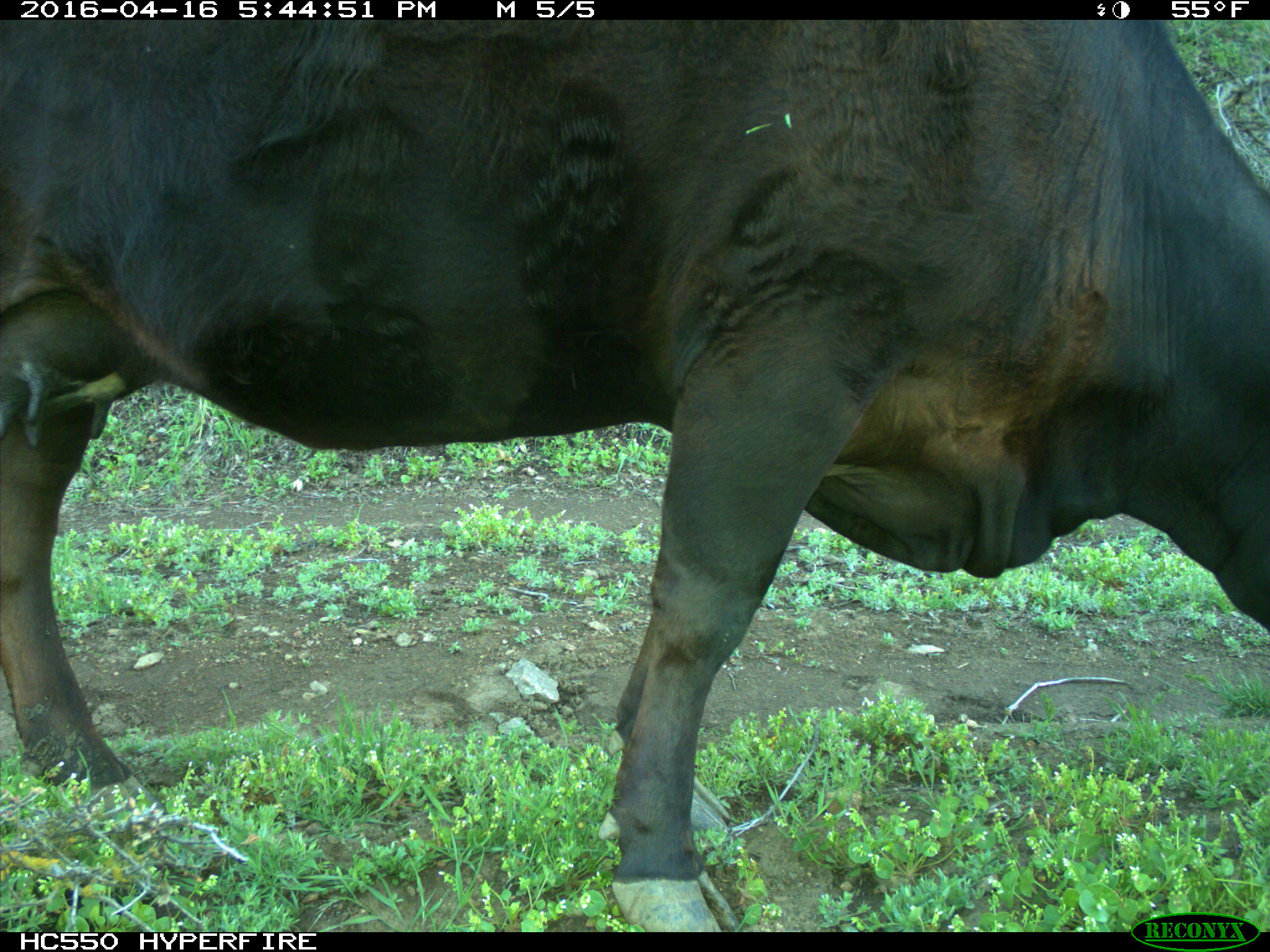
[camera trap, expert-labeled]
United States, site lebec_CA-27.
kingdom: Animalia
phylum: Chordata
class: Mammalia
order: Artiodactyla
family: Bovidae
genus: Bos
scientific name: Bos taurus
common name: domestic cow